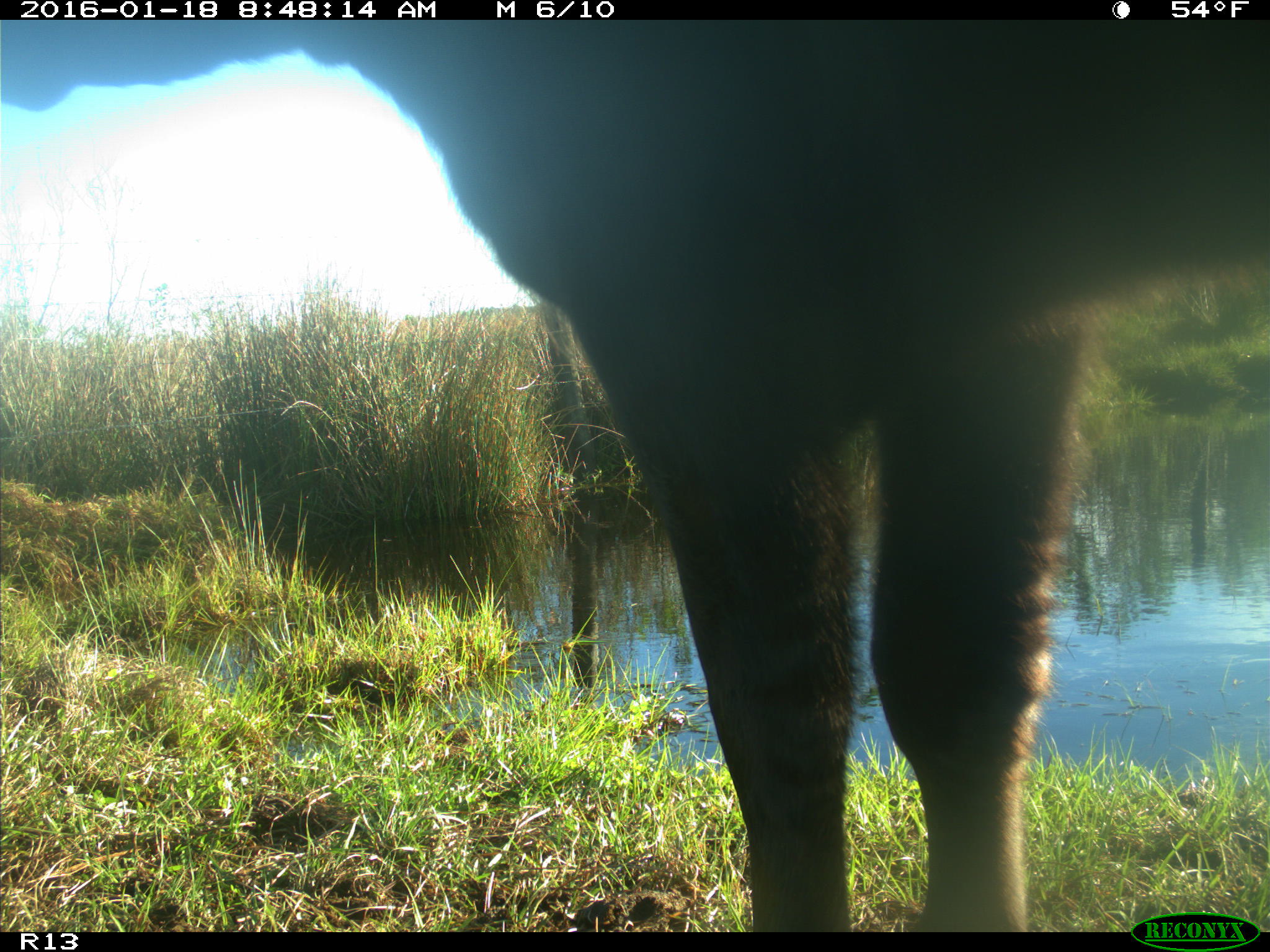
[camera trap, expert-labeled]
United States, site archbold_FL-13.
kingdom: Animalia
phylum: Chordata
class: Mammalia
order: Artiodactyla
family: Bovidae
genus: Bos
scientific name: Bos taurus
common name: domestic cow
Bos taurus (domestic cow).